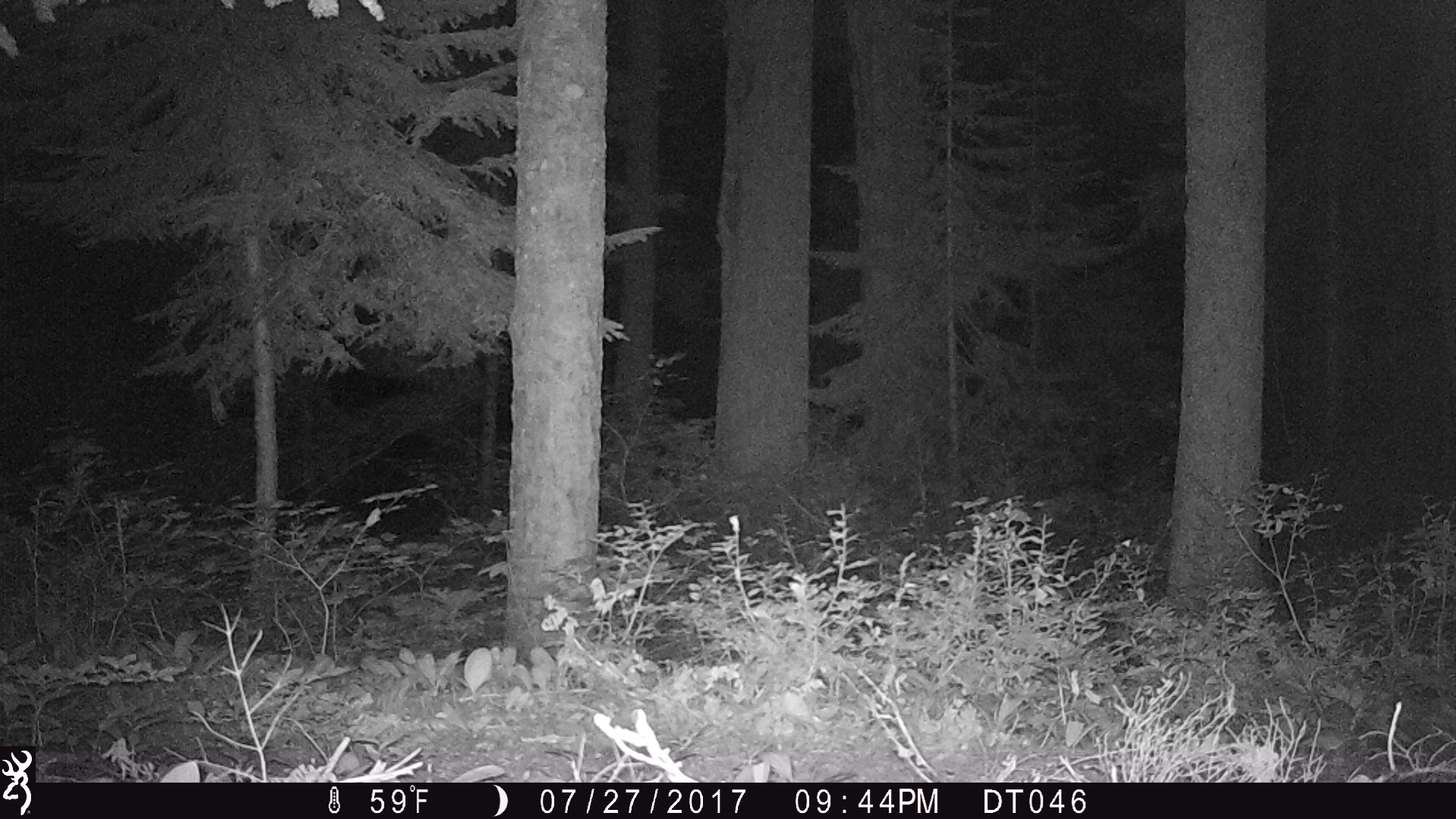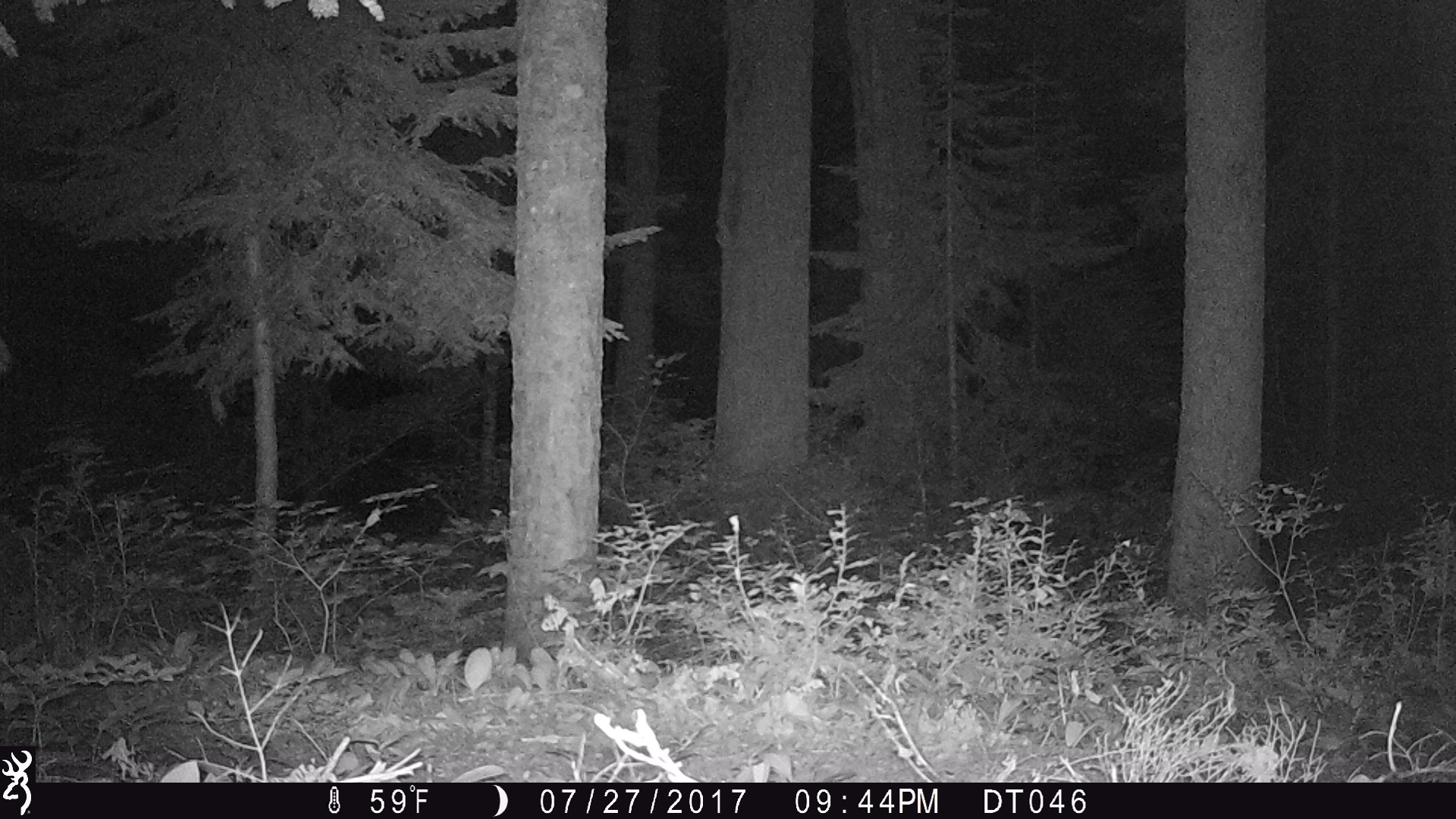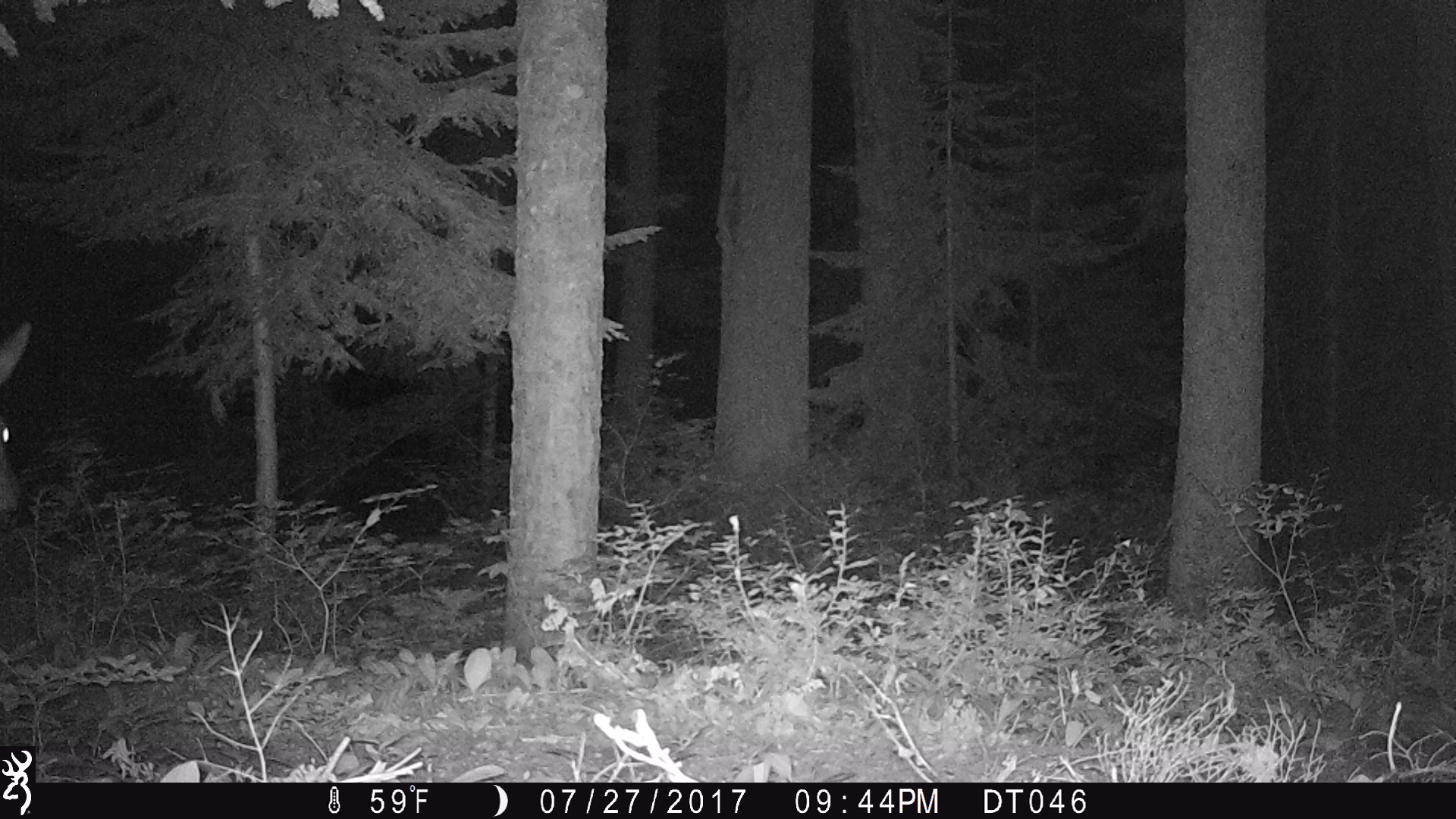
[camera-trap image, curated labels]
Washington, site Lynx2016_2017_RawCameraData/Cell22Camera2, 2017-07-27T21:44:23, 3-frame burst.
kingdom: Animalia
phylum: Chordata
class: Mammalia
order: Artiodactyla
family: Cervidae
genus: Odocoileus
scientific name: Odocoileus hemionus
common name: mule deer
Odocoileus hemionus (mule deer). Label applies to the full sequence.